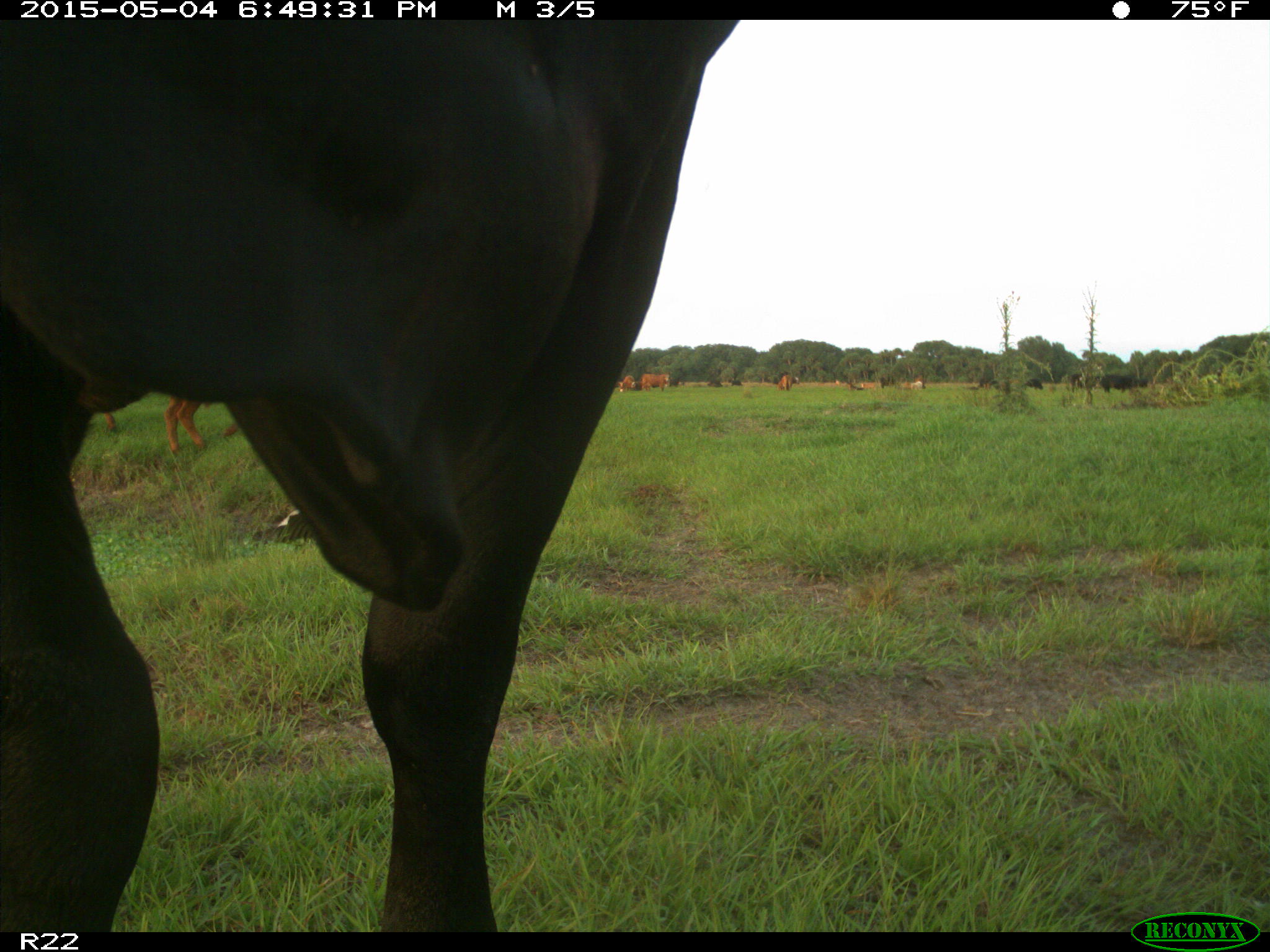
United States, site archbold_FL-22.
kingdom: Animalia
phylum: Chordata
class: Mammalia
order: Artiodactyla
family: Bovidae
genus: Bos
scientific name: Bos taurus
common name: domestic cow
Bos taurus (domestic cow).